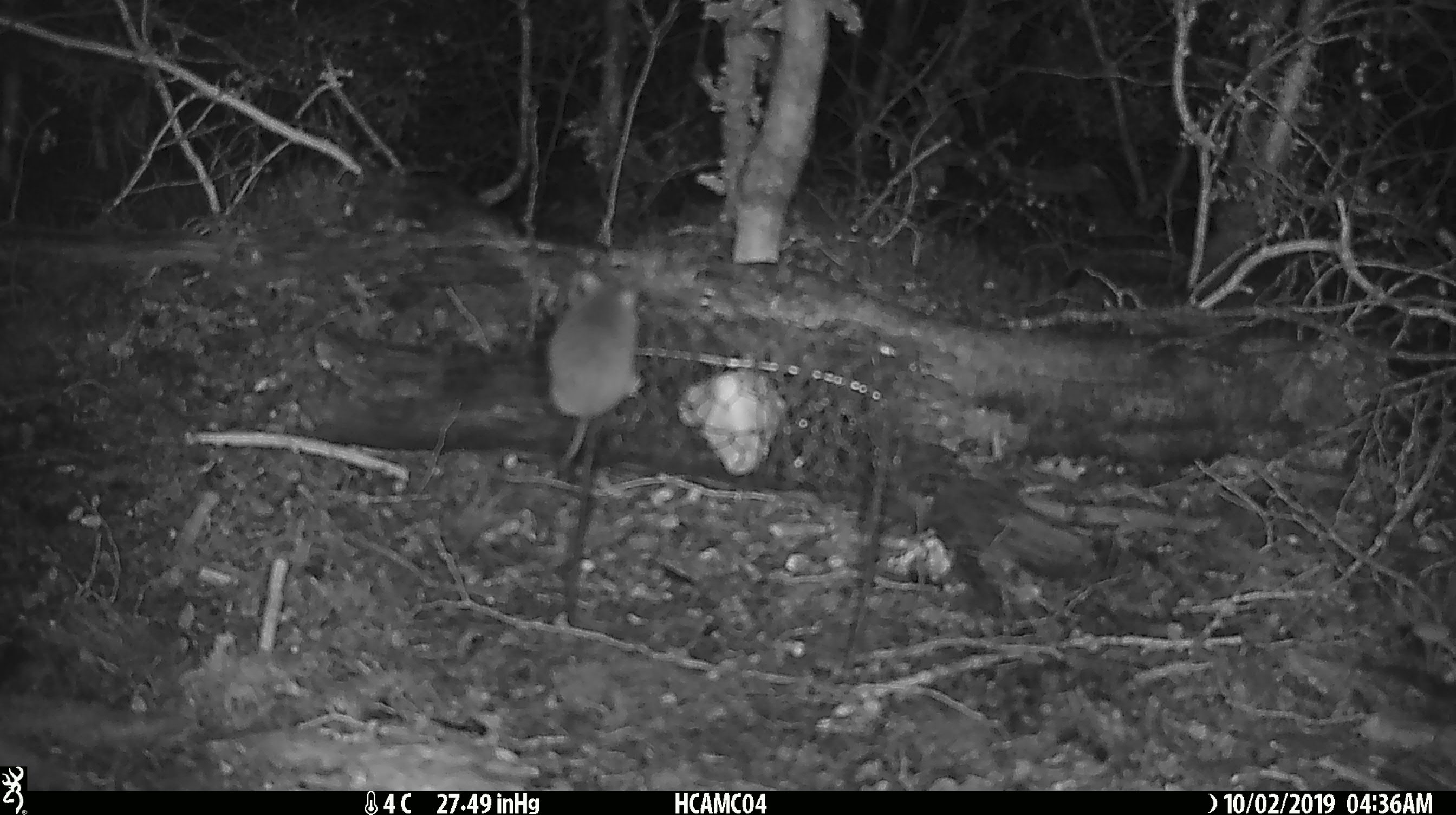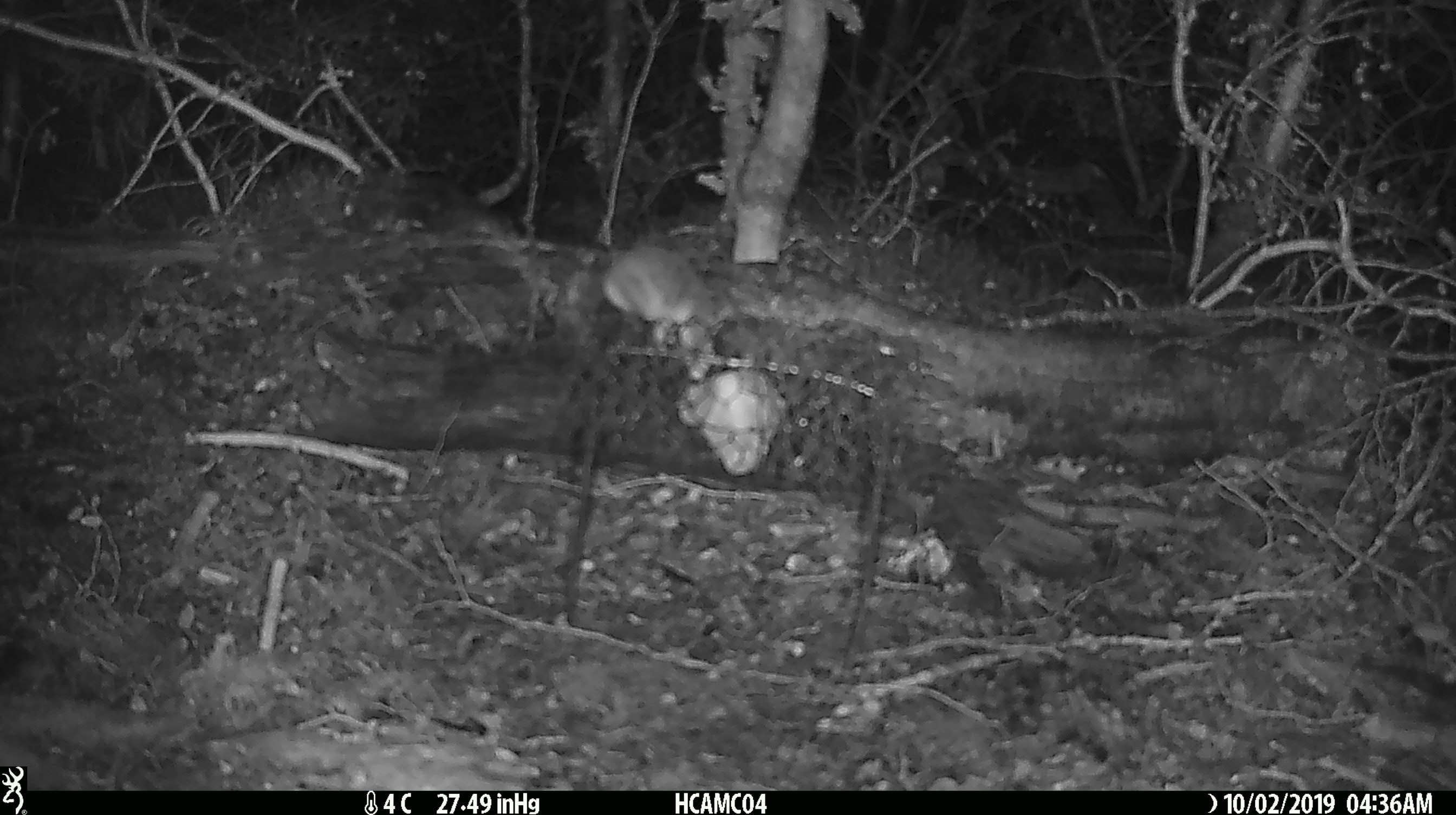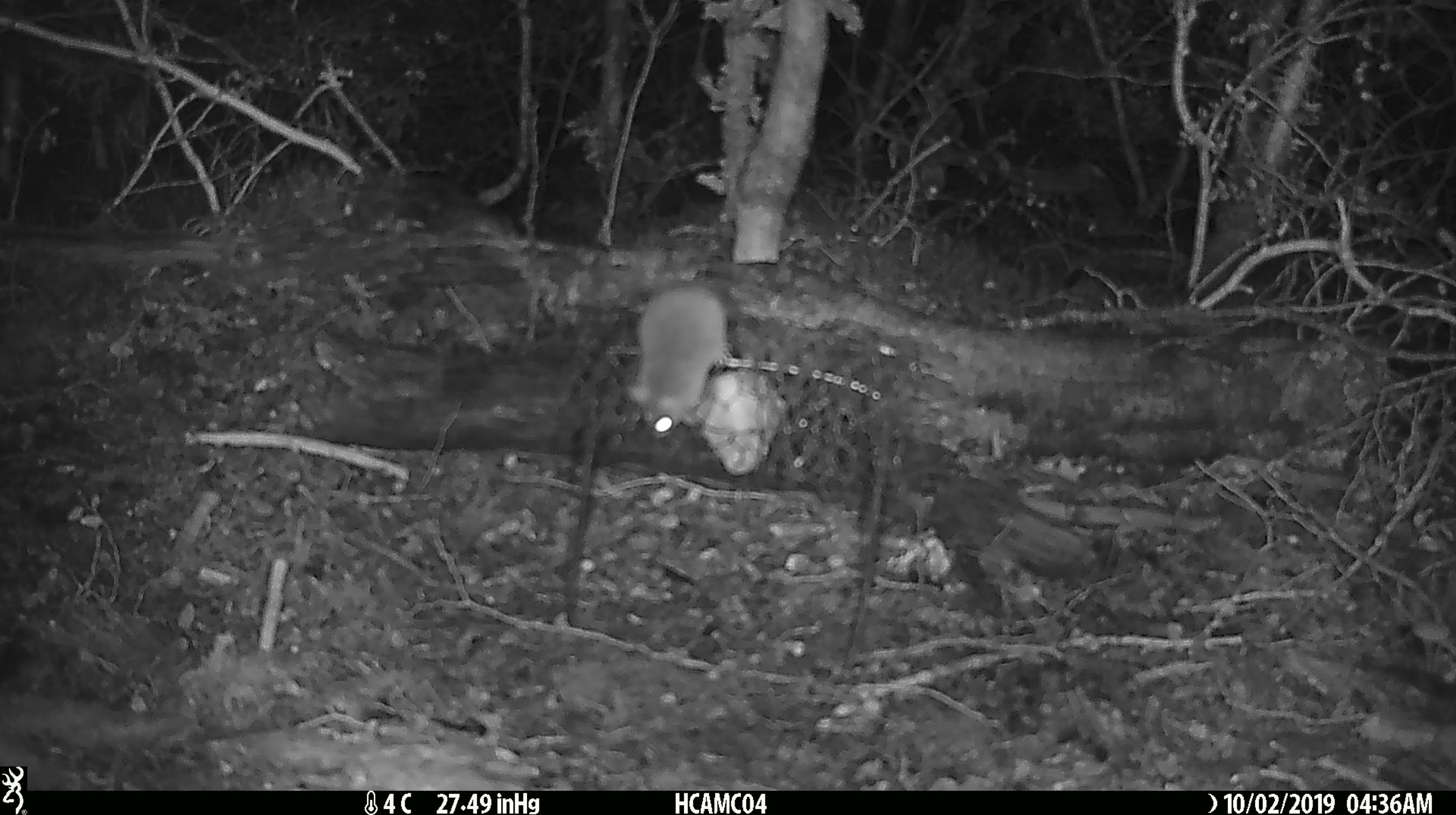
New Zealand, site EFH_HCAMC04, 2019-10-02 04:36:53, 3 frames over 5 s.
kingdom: Animalia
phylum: Chordata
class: Mammalia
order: Rodentia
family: Muridae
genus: Mus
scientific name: Mus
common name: mouse